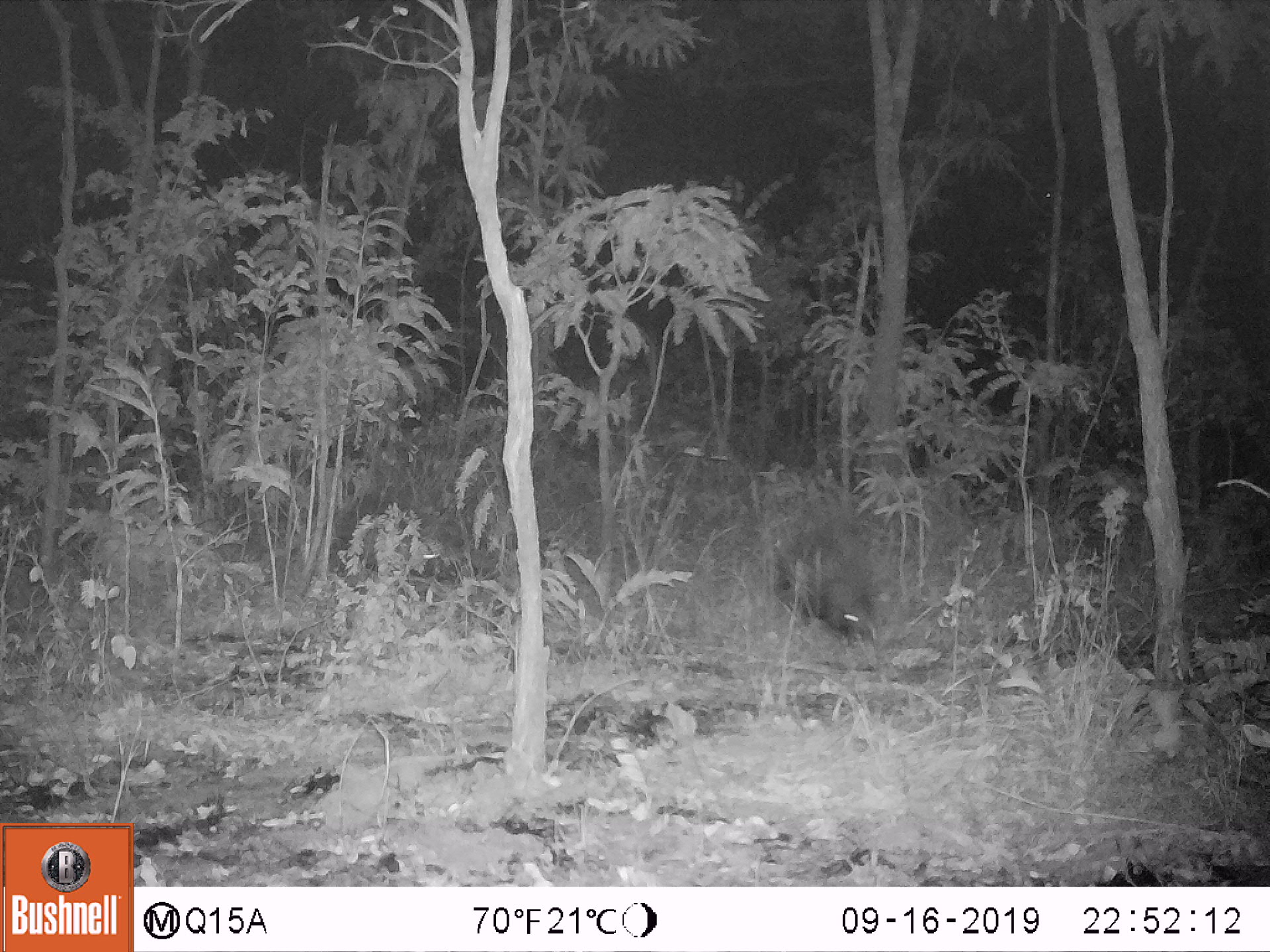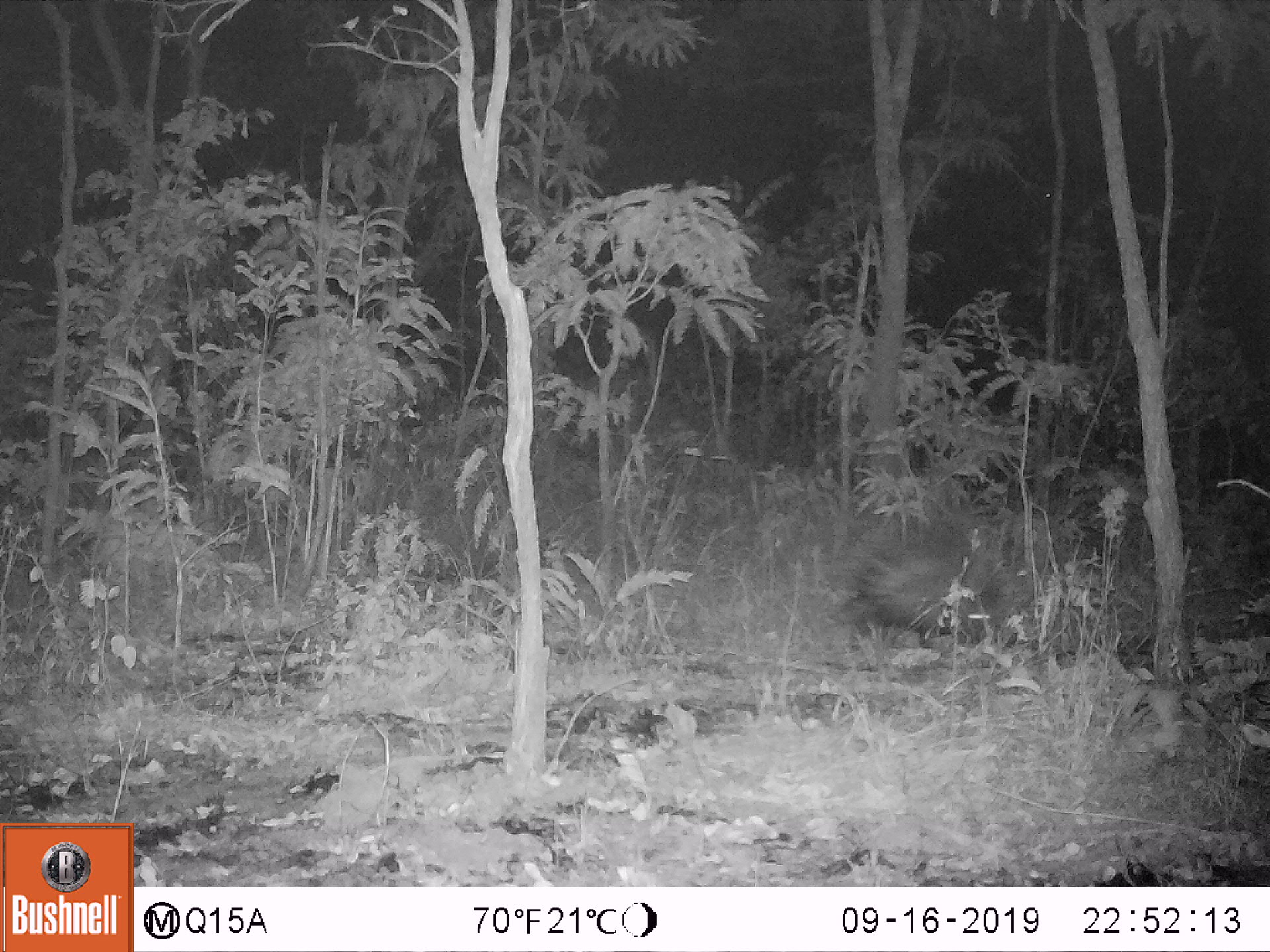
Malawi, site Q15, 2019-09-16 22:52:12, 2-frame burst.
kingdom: Animalia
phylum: Chordata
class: Mammalia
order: Rodentia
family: Hystricidae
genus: Hystrix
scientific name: Hystrix africaeaustralis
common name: cape porcupine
Cape porcupine (Hystrix africaeaustralis), count 1.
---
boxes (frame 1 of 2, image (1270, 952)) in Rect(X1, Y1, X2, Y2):
cape porcupine: Rect(759, 513, 880, 650)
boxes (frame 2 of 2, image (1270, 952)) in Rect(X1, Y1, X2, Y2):
cape porcupine: Rect(838, 515, 1018, 646)